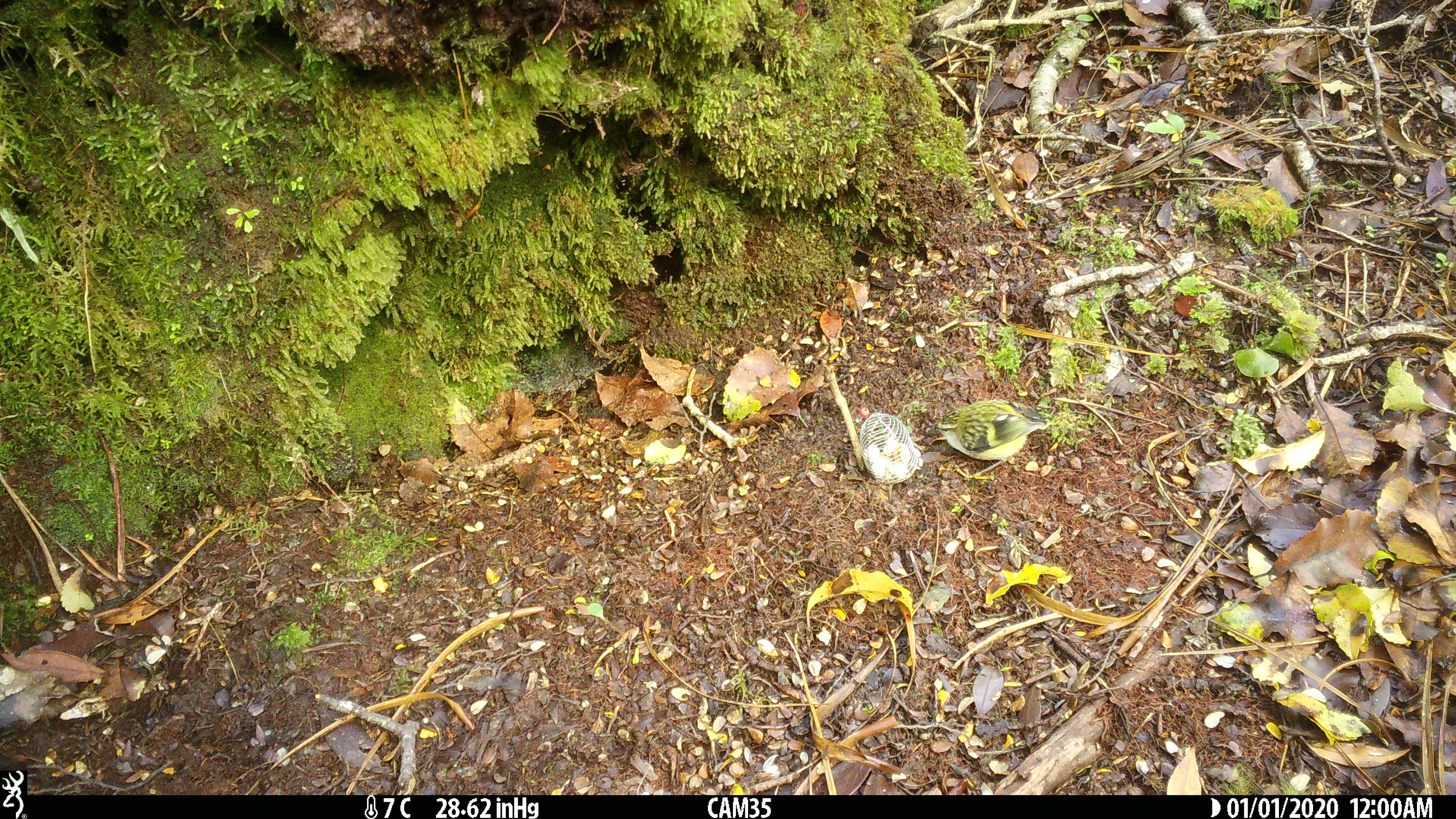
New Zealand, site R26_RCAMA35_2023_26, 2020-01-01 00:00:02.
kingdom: Animalia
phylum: Chordata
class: Aves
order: Passeriformes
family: Acanthisittidae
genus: Acanthisitta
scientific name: Acanthisitta chloris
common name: rifleman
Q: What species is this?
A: Rifleman (Acanthisitta chloris).